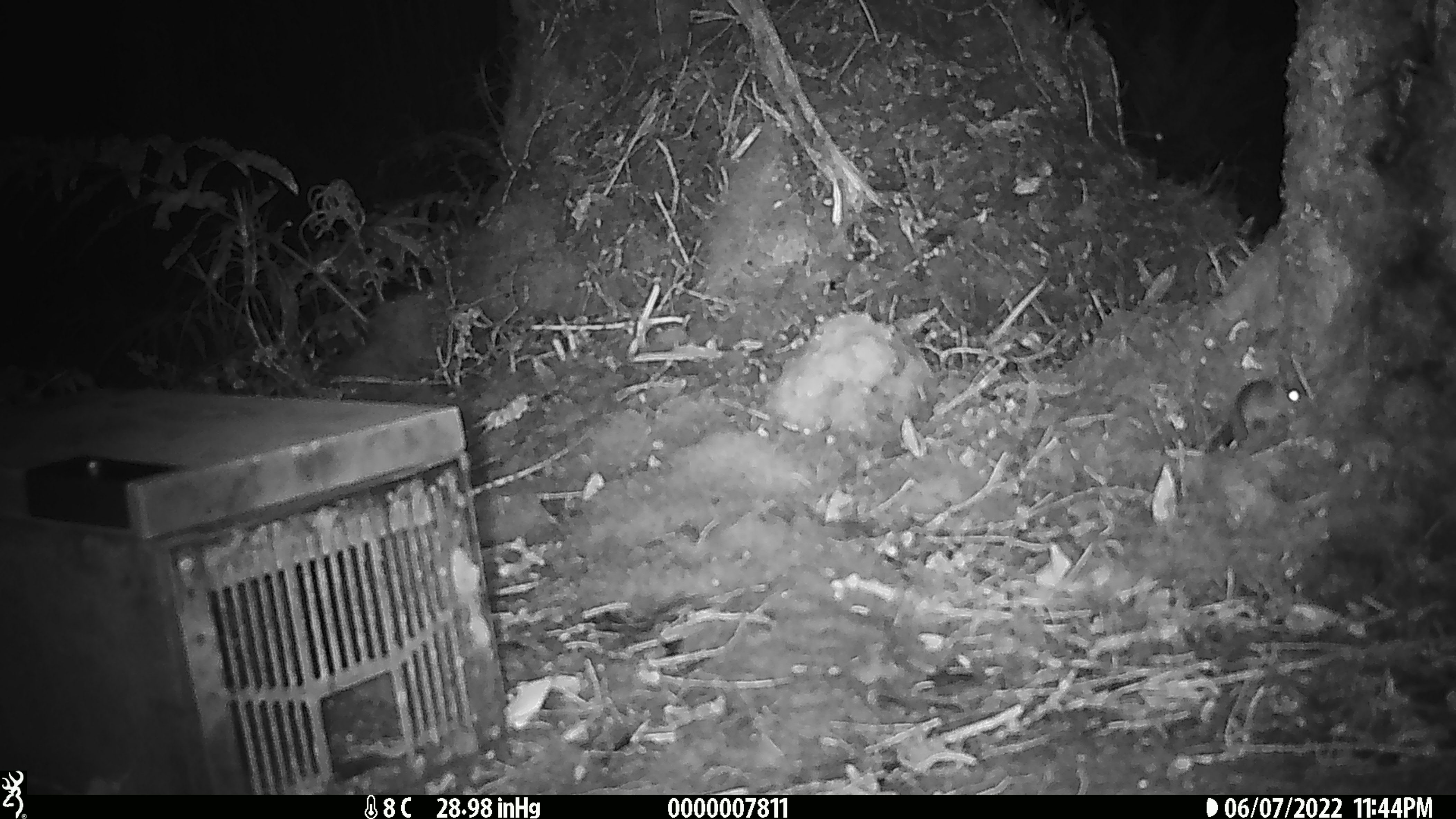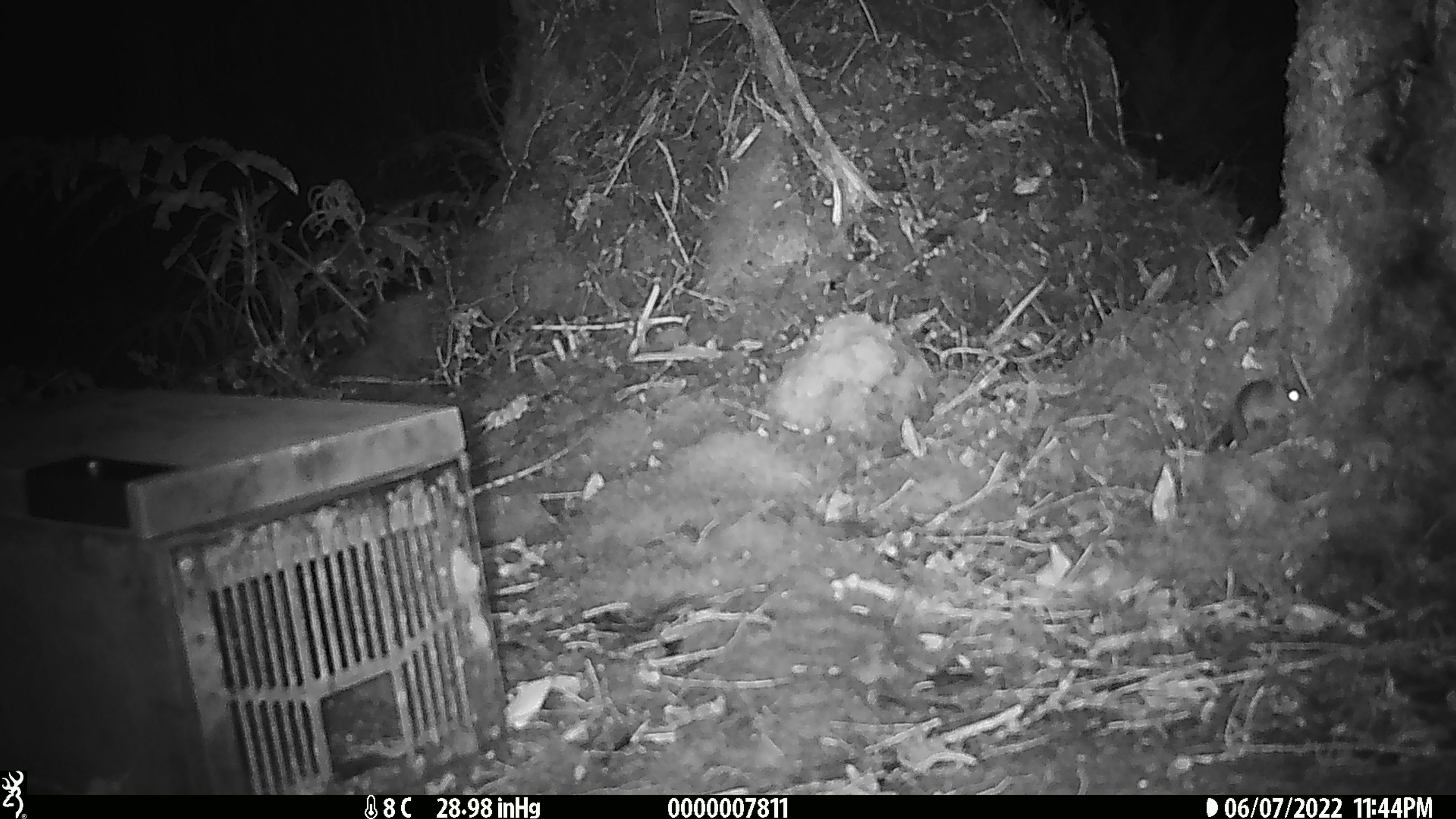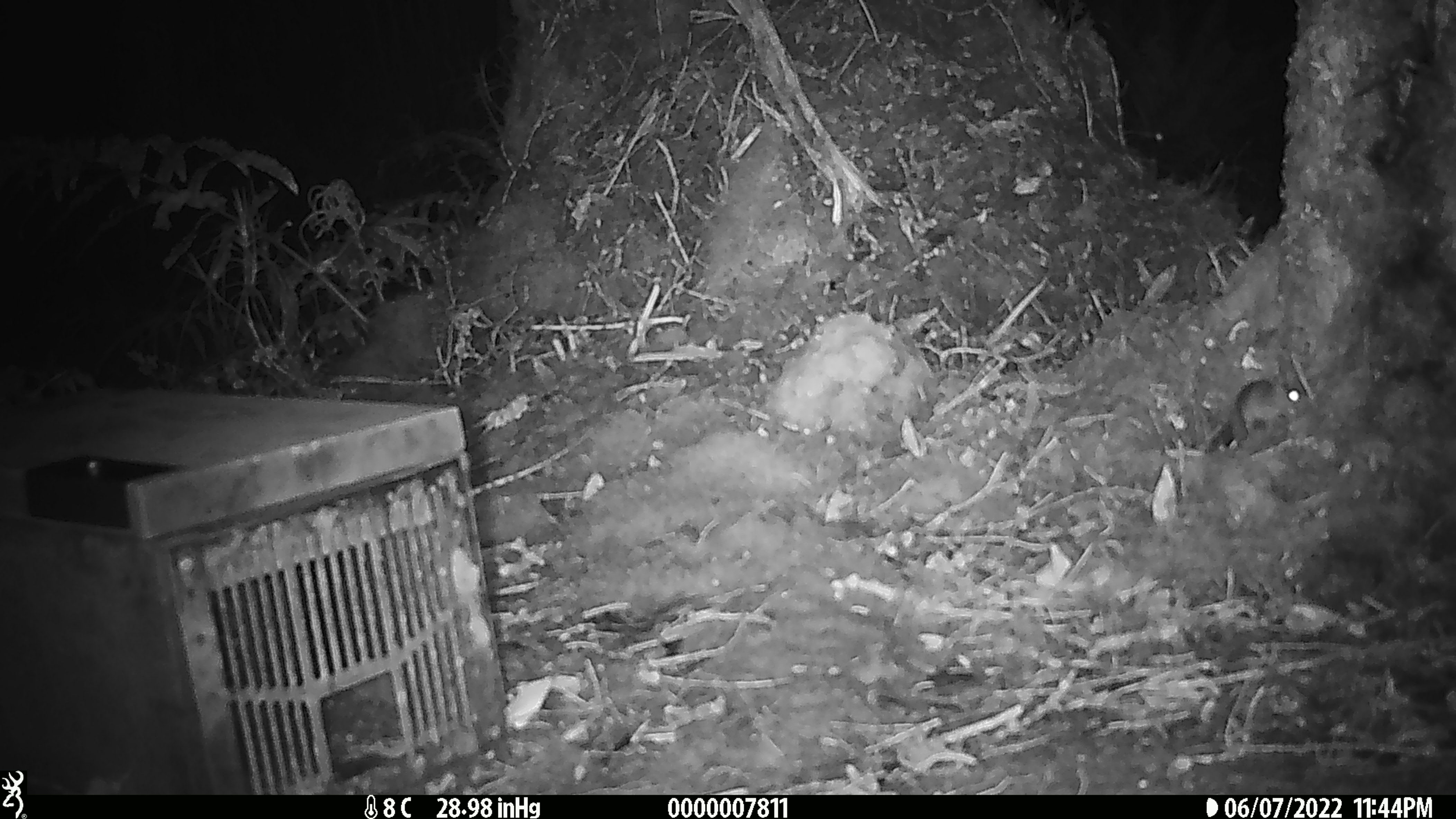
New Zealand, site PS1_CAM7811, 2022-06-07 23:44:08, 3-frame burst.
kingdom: Animalia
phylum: Chordata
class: Mammalia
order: Rodentia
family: Muridae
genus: Mus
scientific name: Mus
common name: mouse